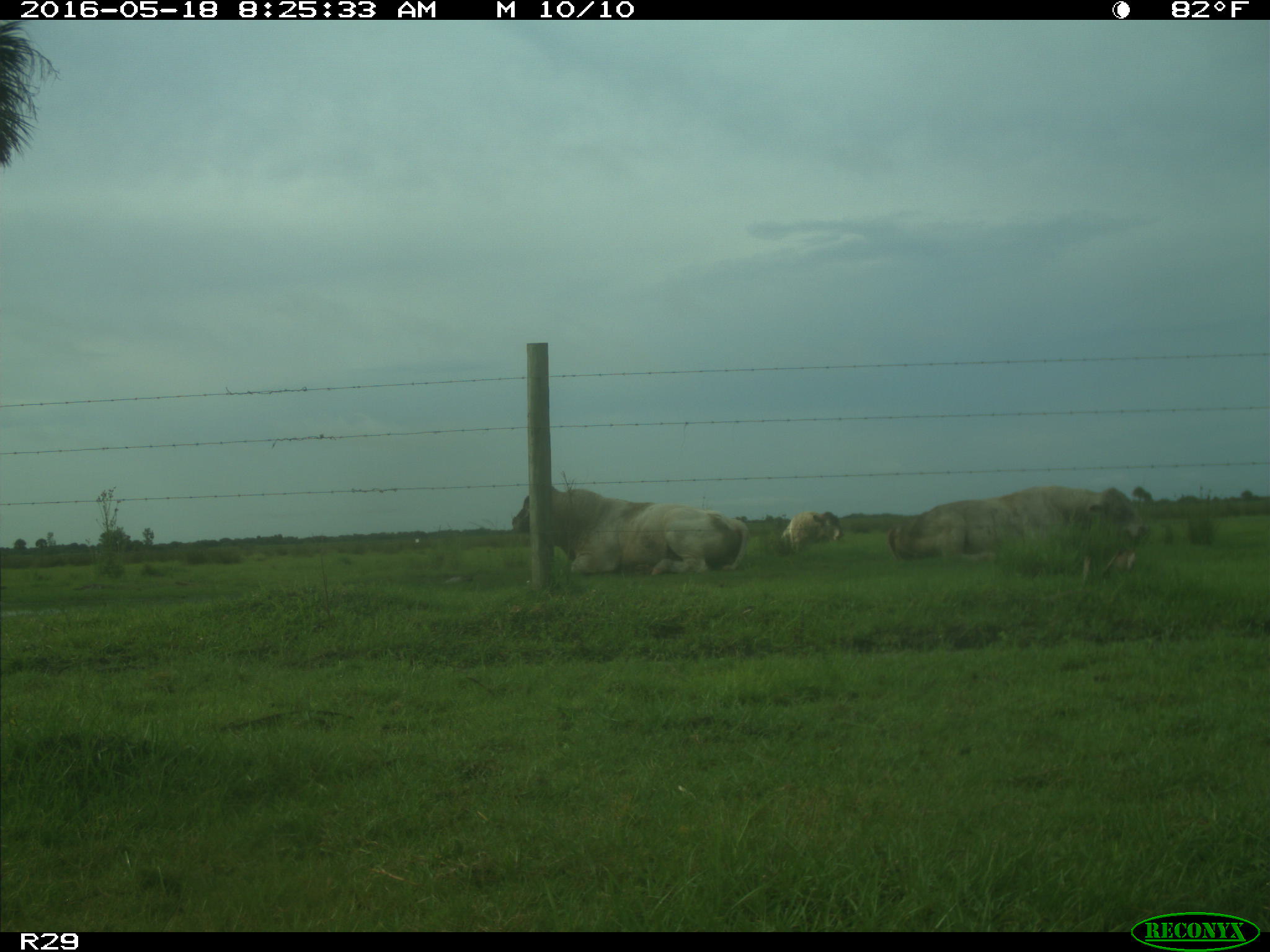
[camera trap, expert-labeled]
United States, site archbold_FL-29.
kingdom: Animalia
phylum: Chordata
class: Mammalia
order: Artiodactyla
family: Bovidae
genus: Bos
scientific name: Bos taurus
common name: domestic cow